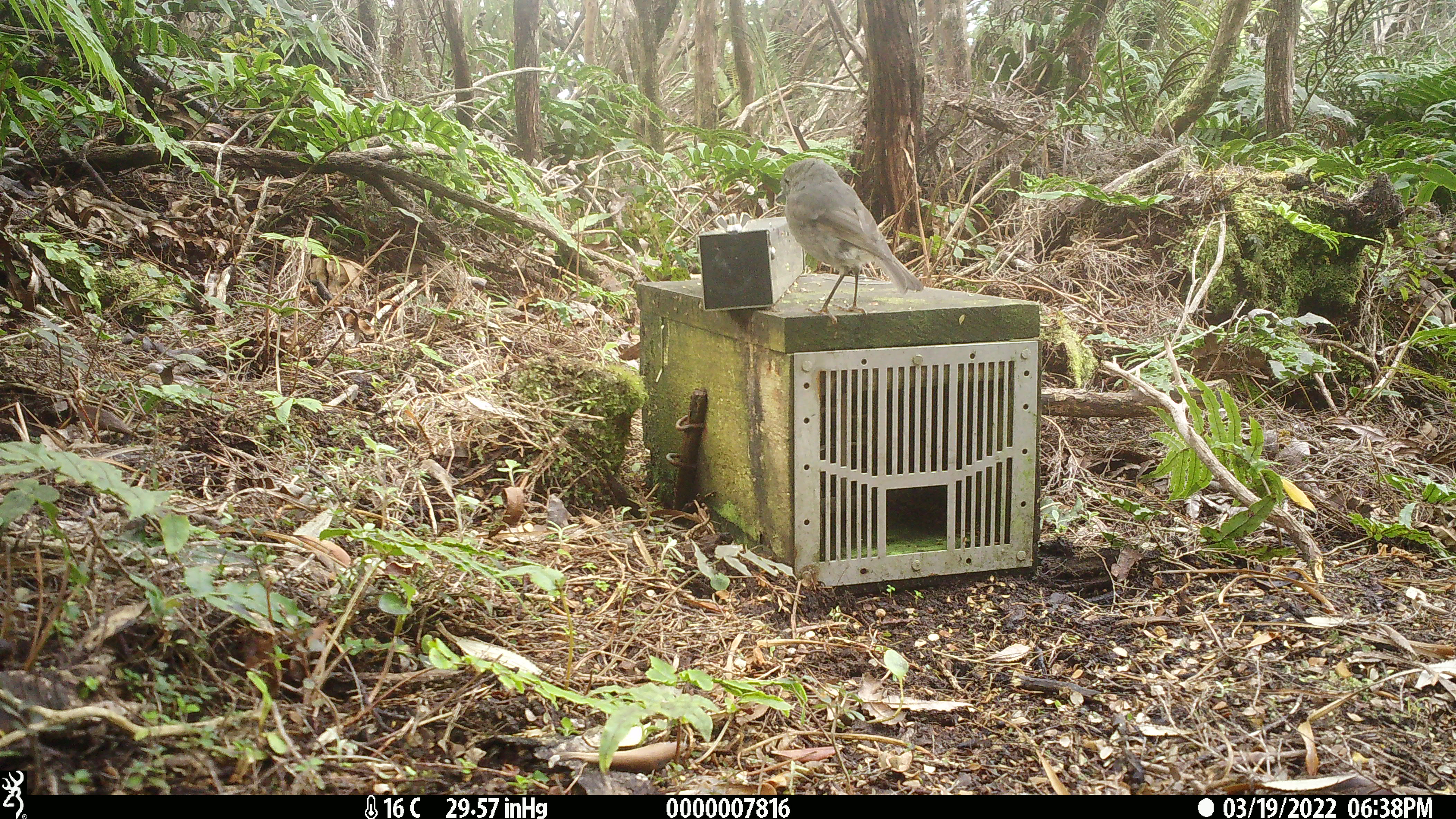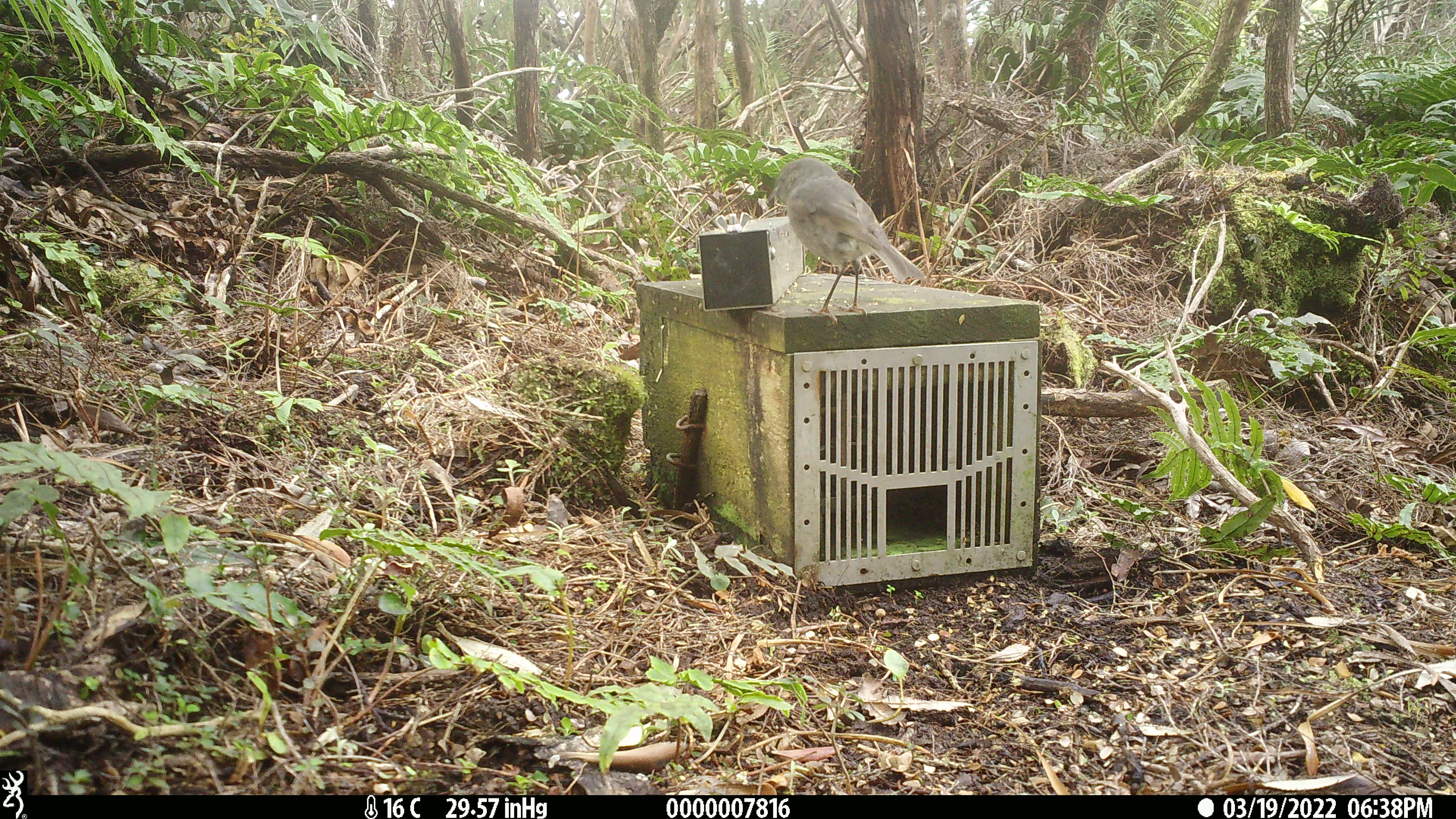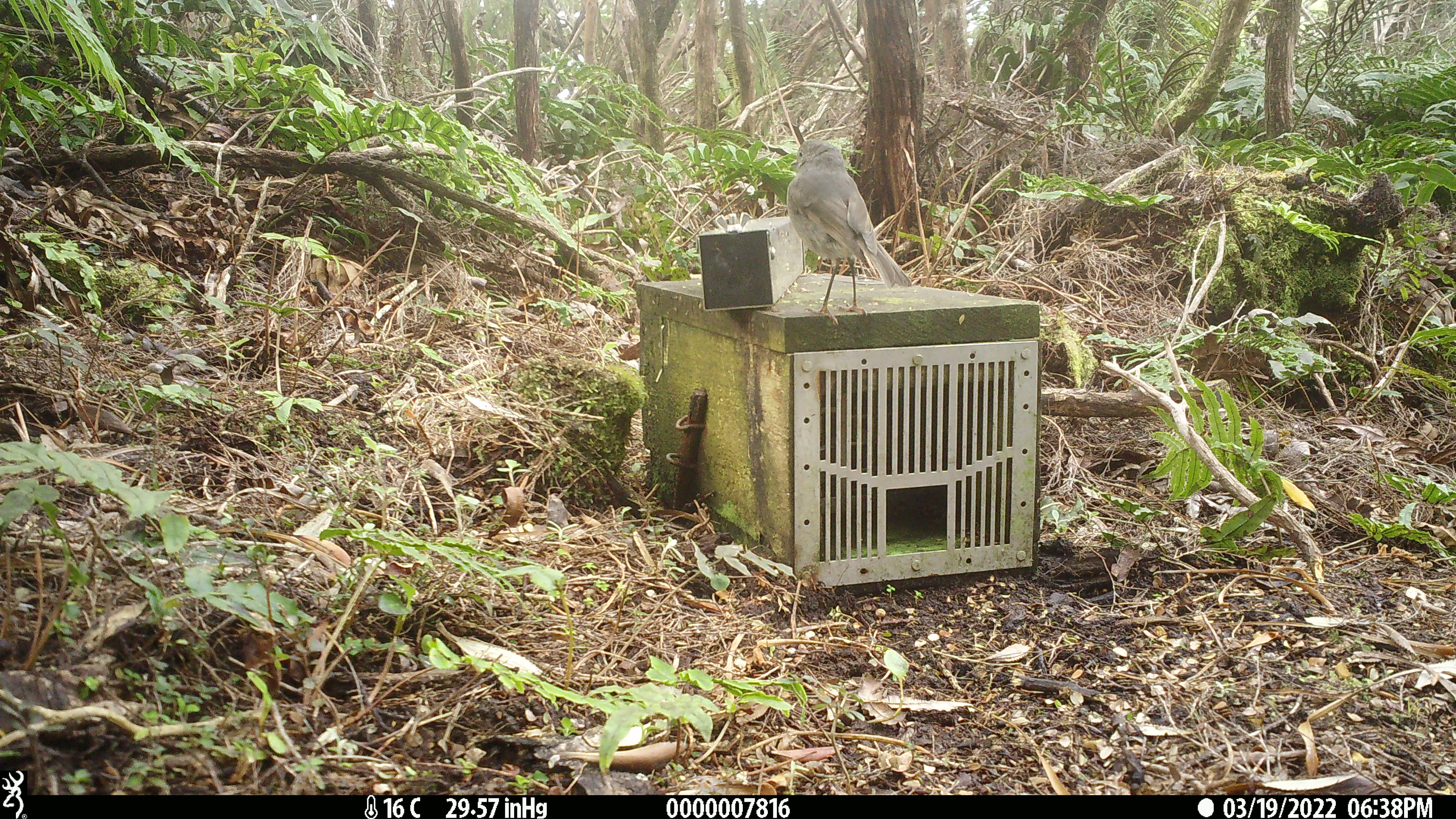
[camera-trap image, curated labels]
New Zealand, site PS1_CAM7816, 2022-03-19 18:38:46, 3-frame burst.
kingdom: Animalia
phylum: Chordata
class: Aves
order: Passeriformes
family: Petroicidae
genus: Petroica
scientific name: Petroica australis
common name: new zealand robin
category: robin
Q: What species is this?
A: Robin (new zealand robin) (Petroica australis).